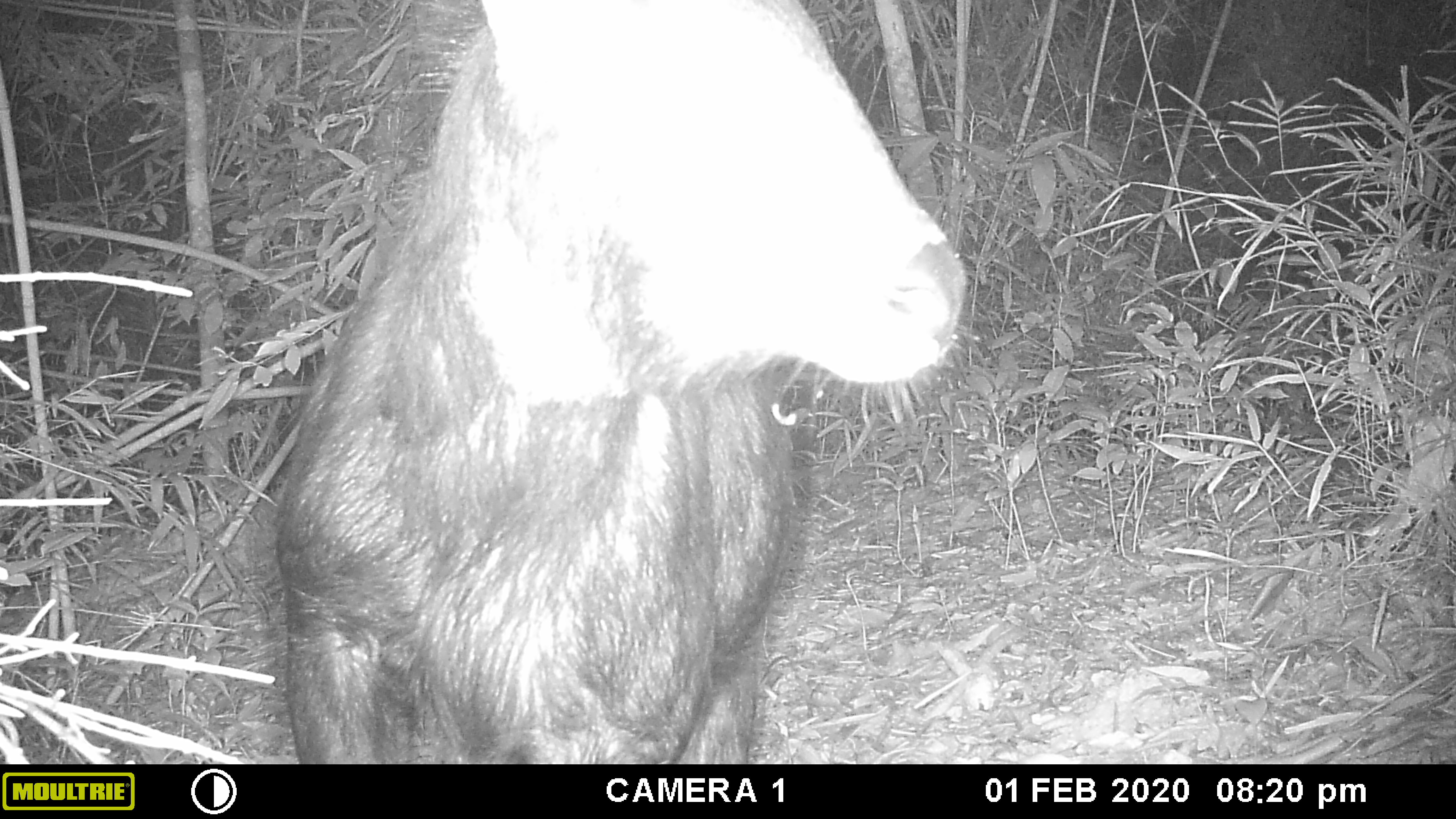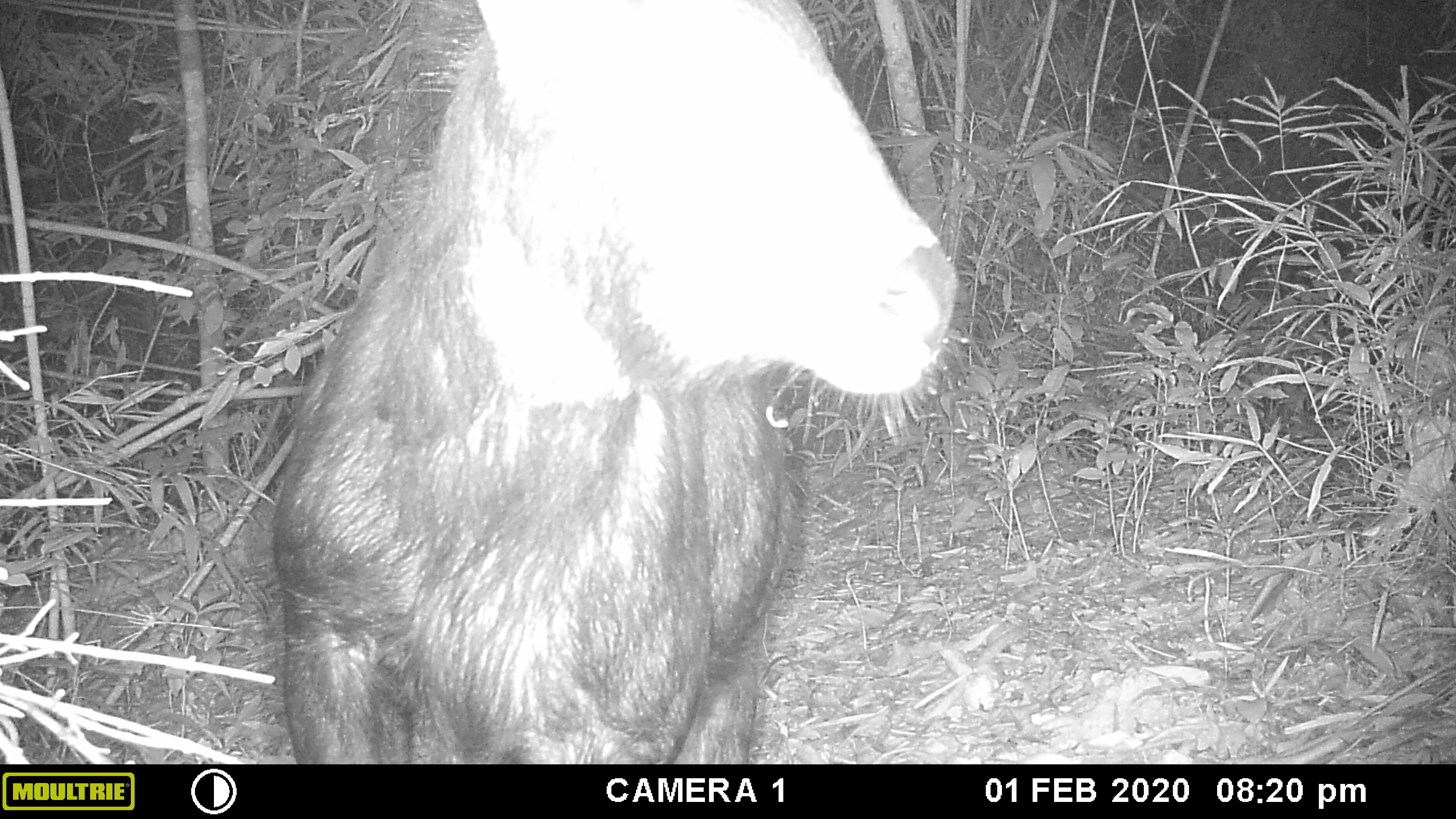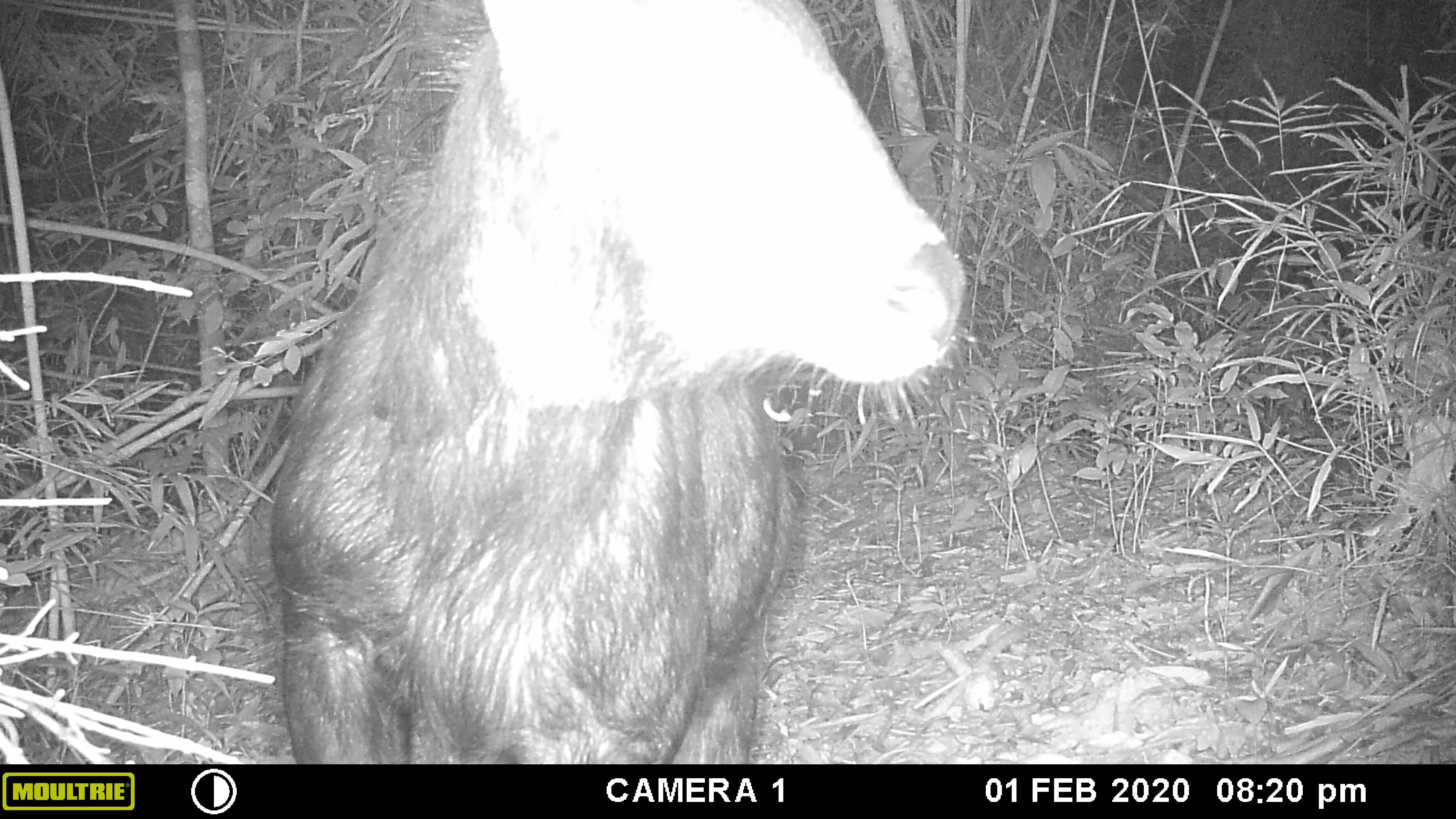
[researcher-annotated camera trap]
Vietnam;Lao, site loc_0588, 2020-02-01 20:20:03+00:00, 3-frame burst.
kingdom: Animalia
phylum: Chordata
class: Mammalia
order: Artiodactyla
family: Bovidae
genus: Capricornis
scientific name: Capricornis sumatraensis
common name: chinese serow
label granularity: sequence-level